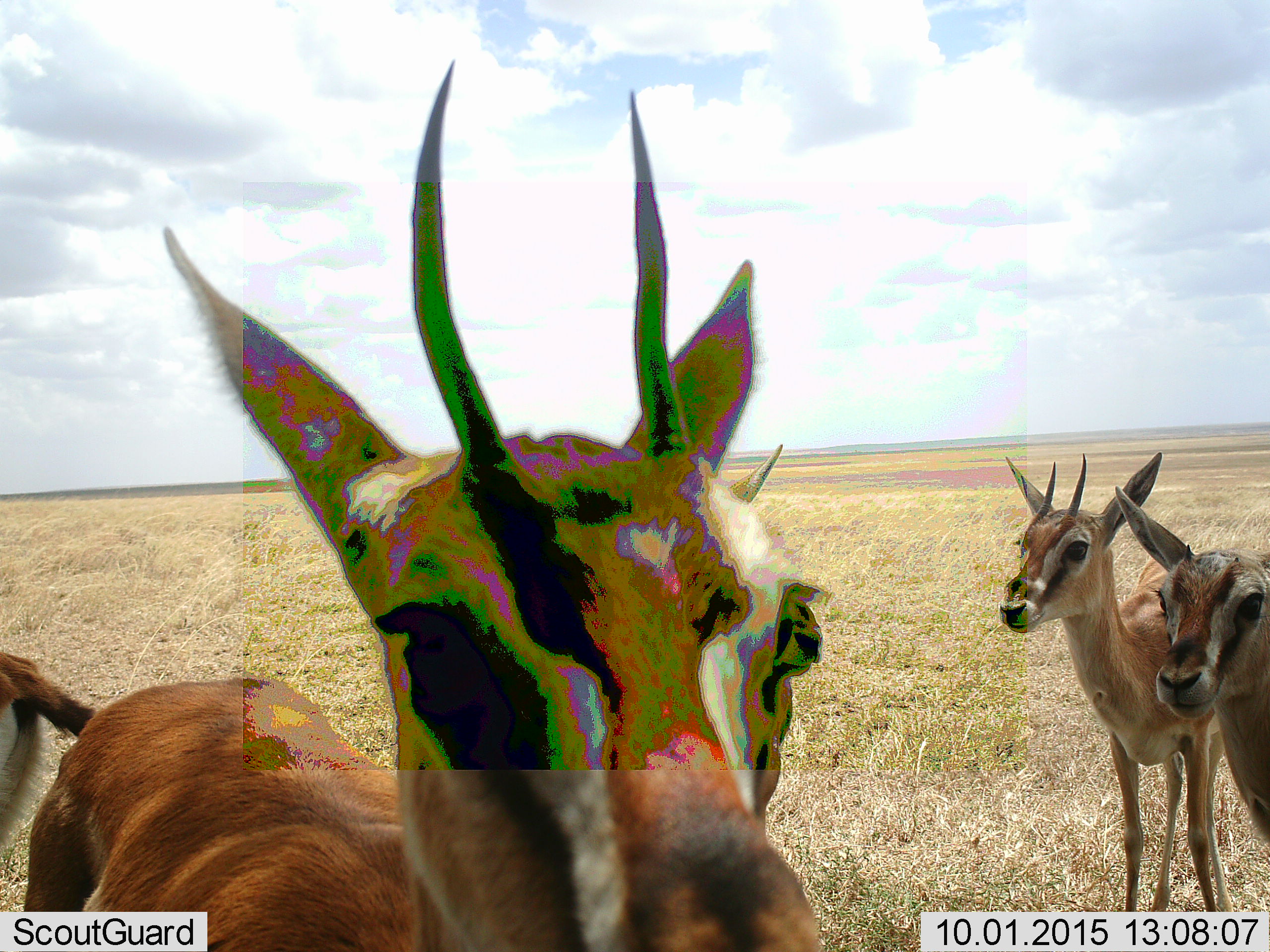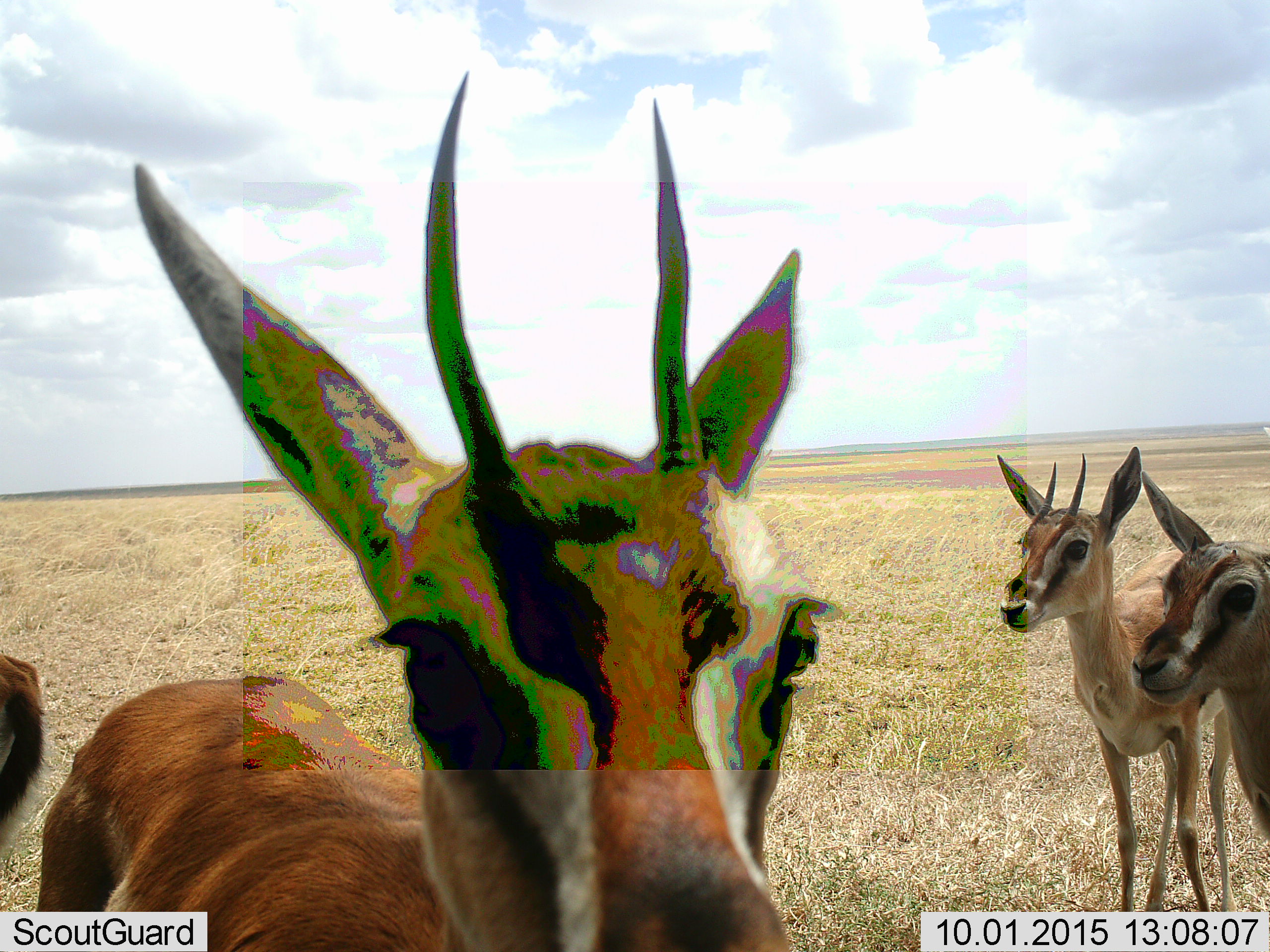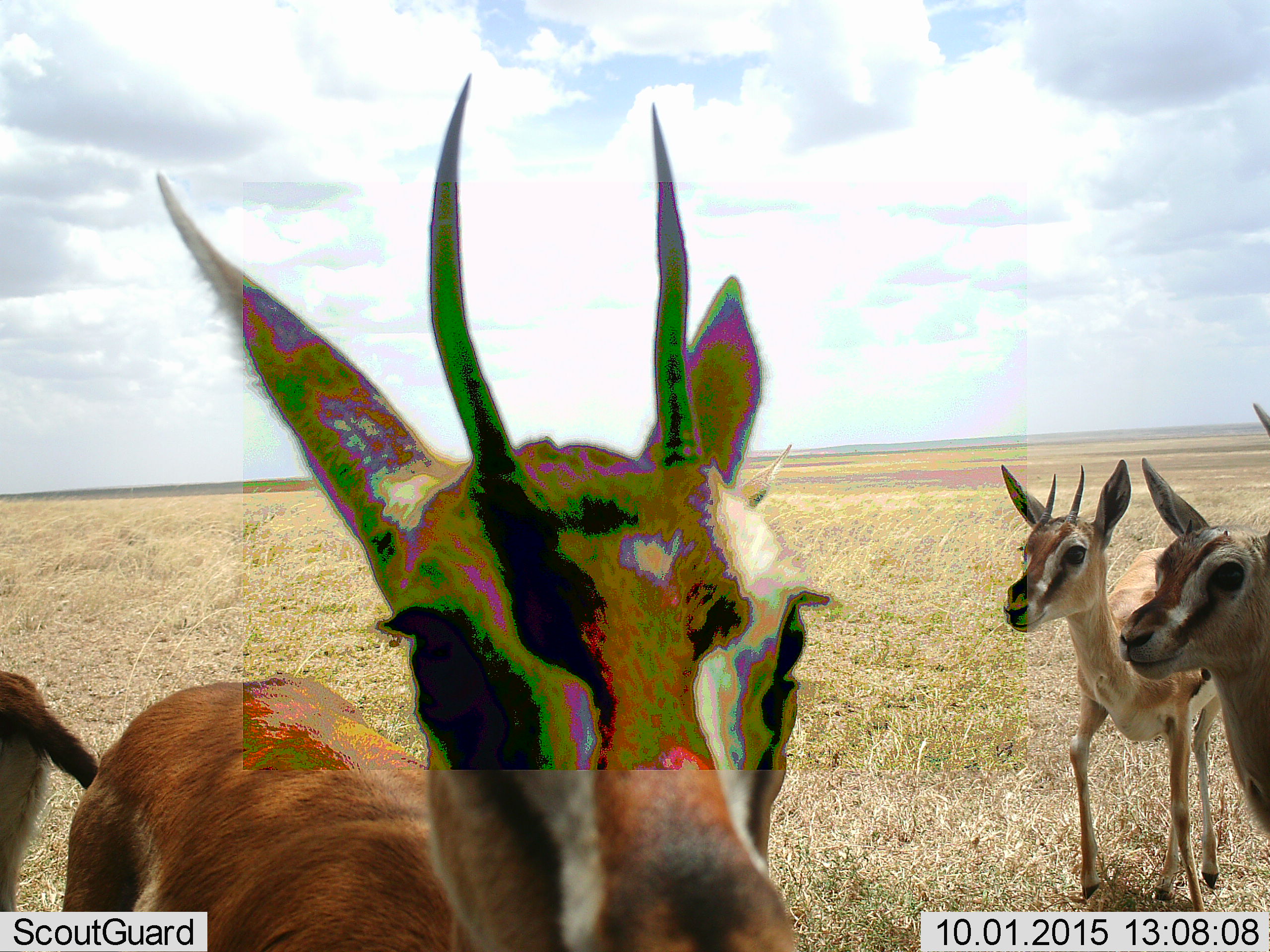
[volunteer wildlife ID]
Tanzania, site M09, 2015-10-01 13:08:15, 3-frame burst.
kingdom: Animalia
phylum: Chordata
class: Mammalia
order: Artiodactyla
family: Bovidae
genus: Eudorcas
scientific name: Eudorcas thomsonii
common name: thomson's gazelle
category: gazellethomsons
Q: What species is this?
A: Gazellethomsons (thomson's gazelle) (Eudorcas thomsonii).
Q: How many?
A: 4.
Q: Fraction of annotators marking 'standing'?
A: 100%.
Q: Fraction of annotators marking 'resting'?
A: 0%.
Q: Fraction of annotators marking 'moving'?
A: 11%.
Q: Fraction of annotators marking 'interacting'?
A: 11%.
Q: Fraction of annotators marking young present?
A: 0%.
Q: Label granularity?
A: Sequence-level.